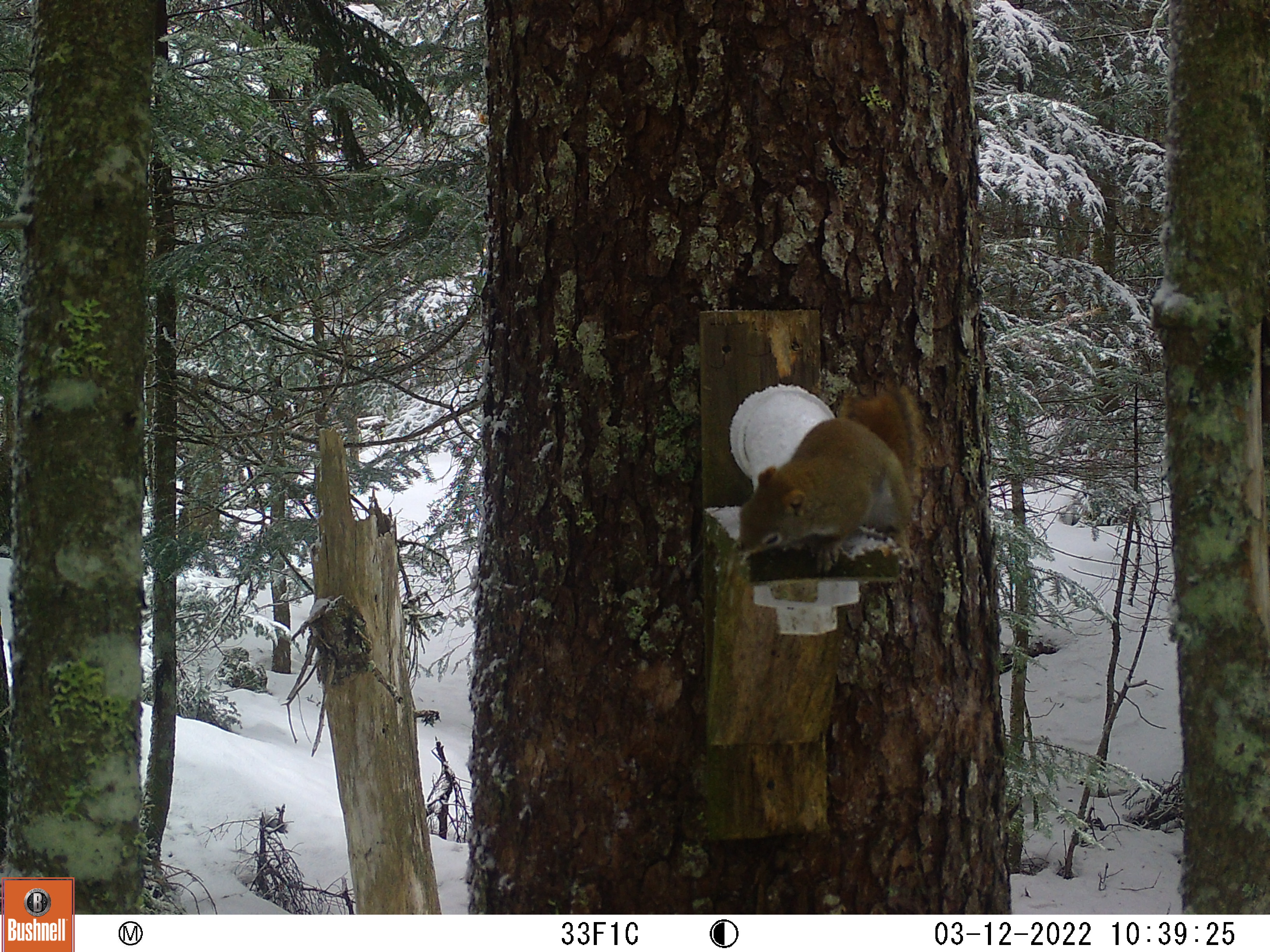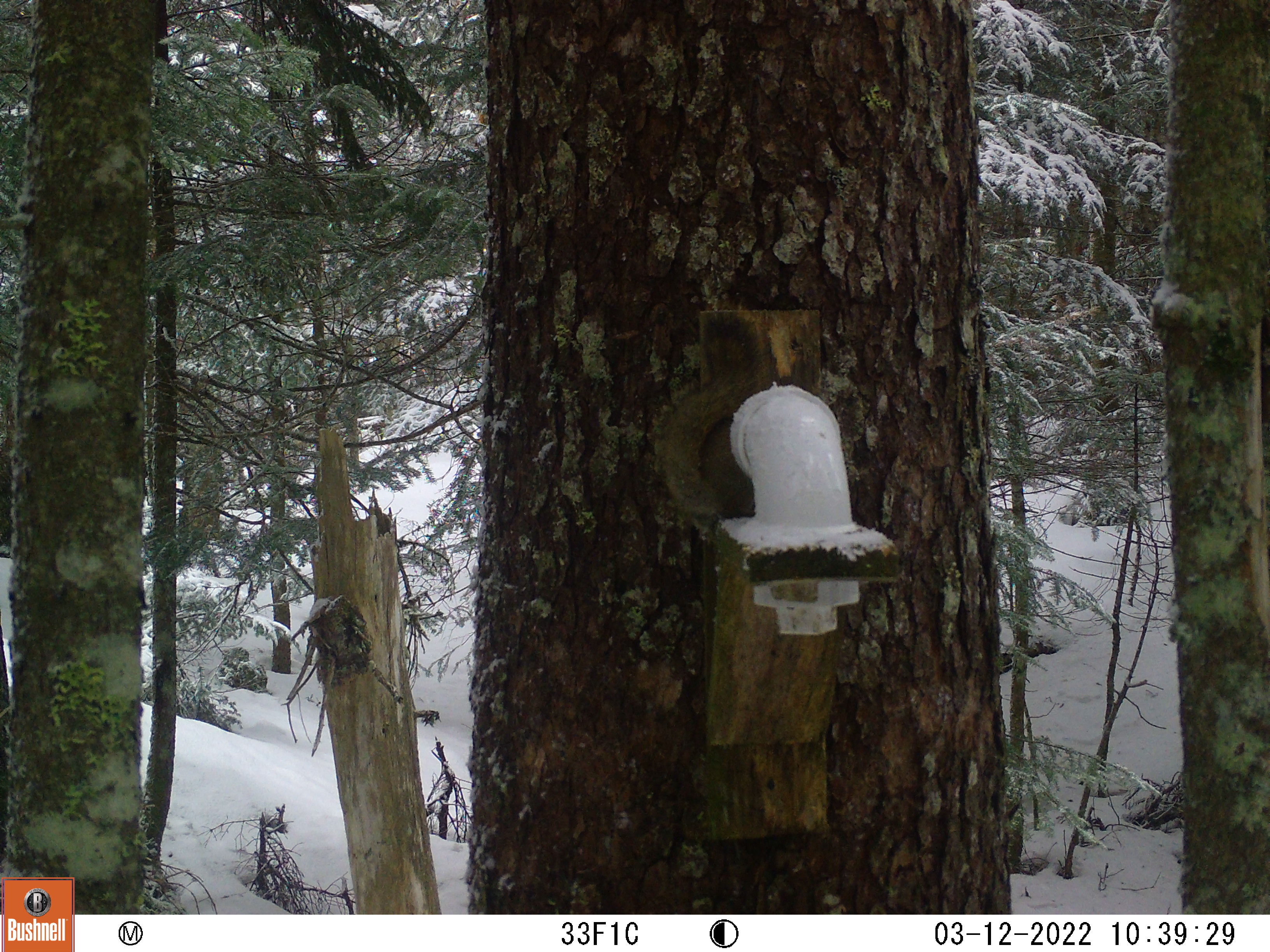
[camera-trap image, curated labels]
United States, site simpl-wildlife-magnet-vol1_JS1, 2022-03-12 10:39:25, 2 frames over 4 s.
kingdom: Animalia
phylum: Chordata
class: Mammalia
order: Rodentia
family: Sciuridae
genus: Tamiasciurus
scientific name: Tamiasciurus hudsonicus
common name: red squirrel